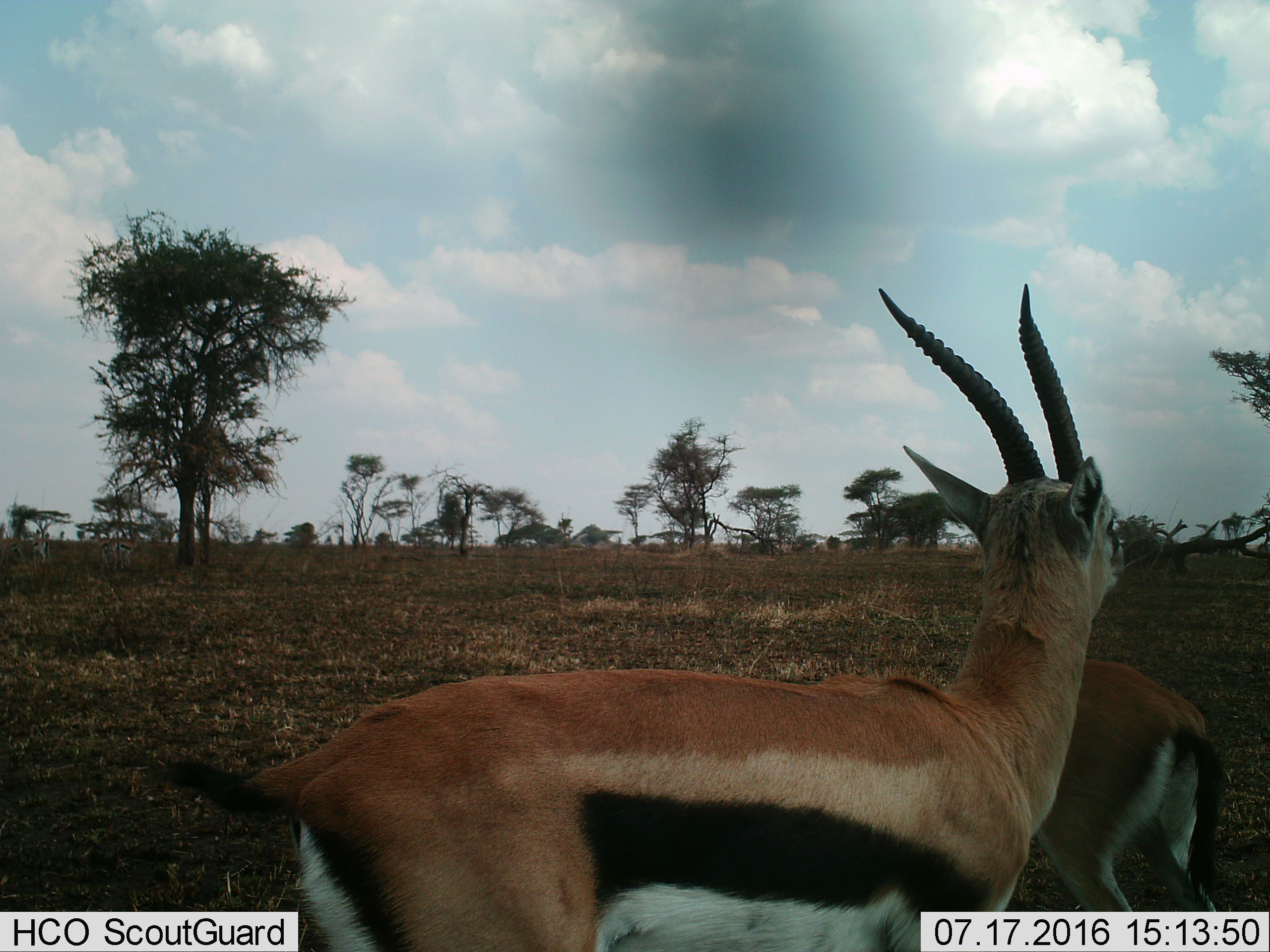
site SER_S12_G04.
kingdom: Animalia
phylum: Chordata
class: Mammalia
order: Artiodactyla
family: Bovidae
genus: Eudorcas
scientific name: Eudorcas thomsonii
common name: thomson's gazelle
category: gazellethomsons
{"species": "gazellethomsons (thomson's gazelle) (Eudorcas thomsonii)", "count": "2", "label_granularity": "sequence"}